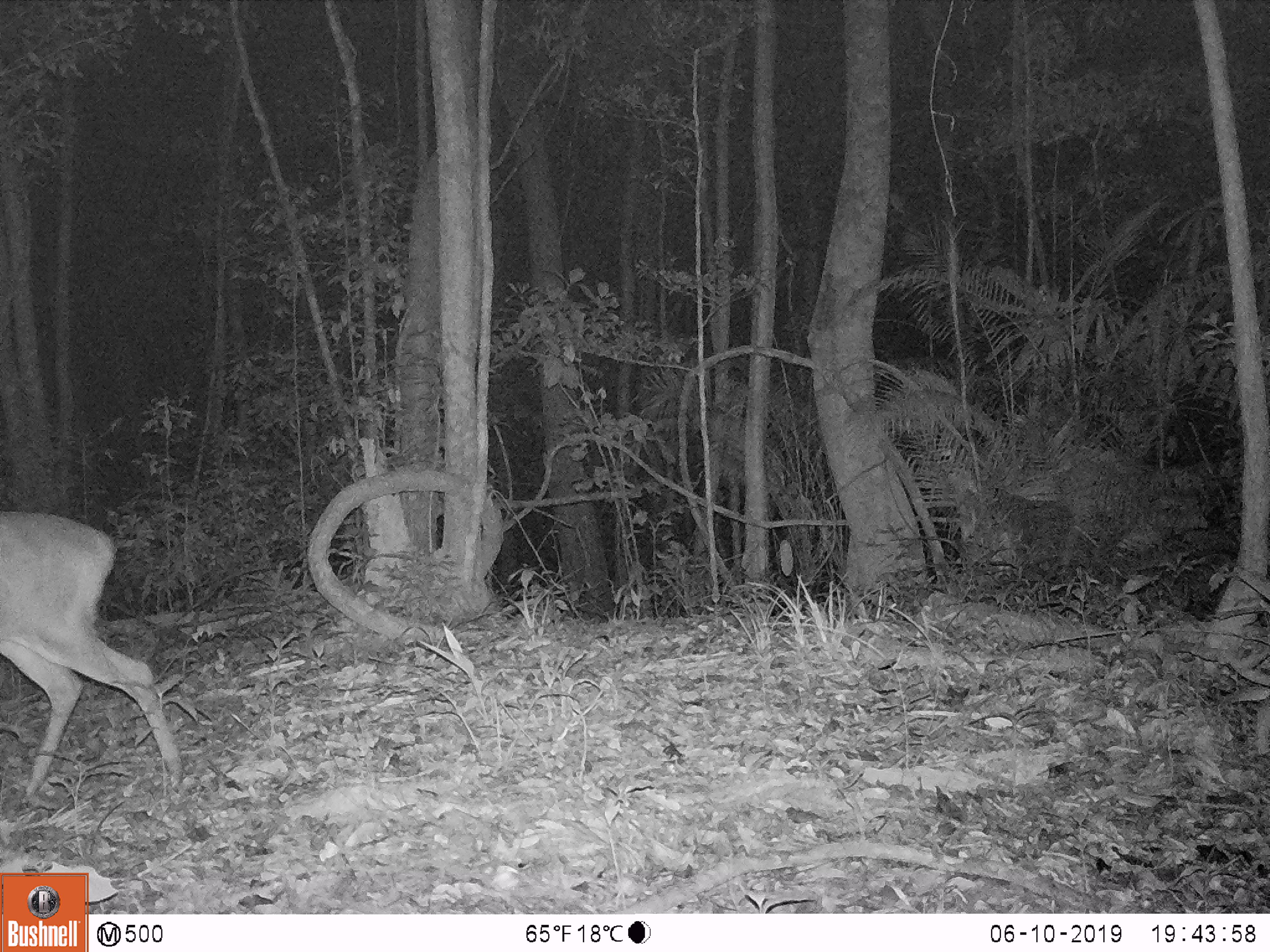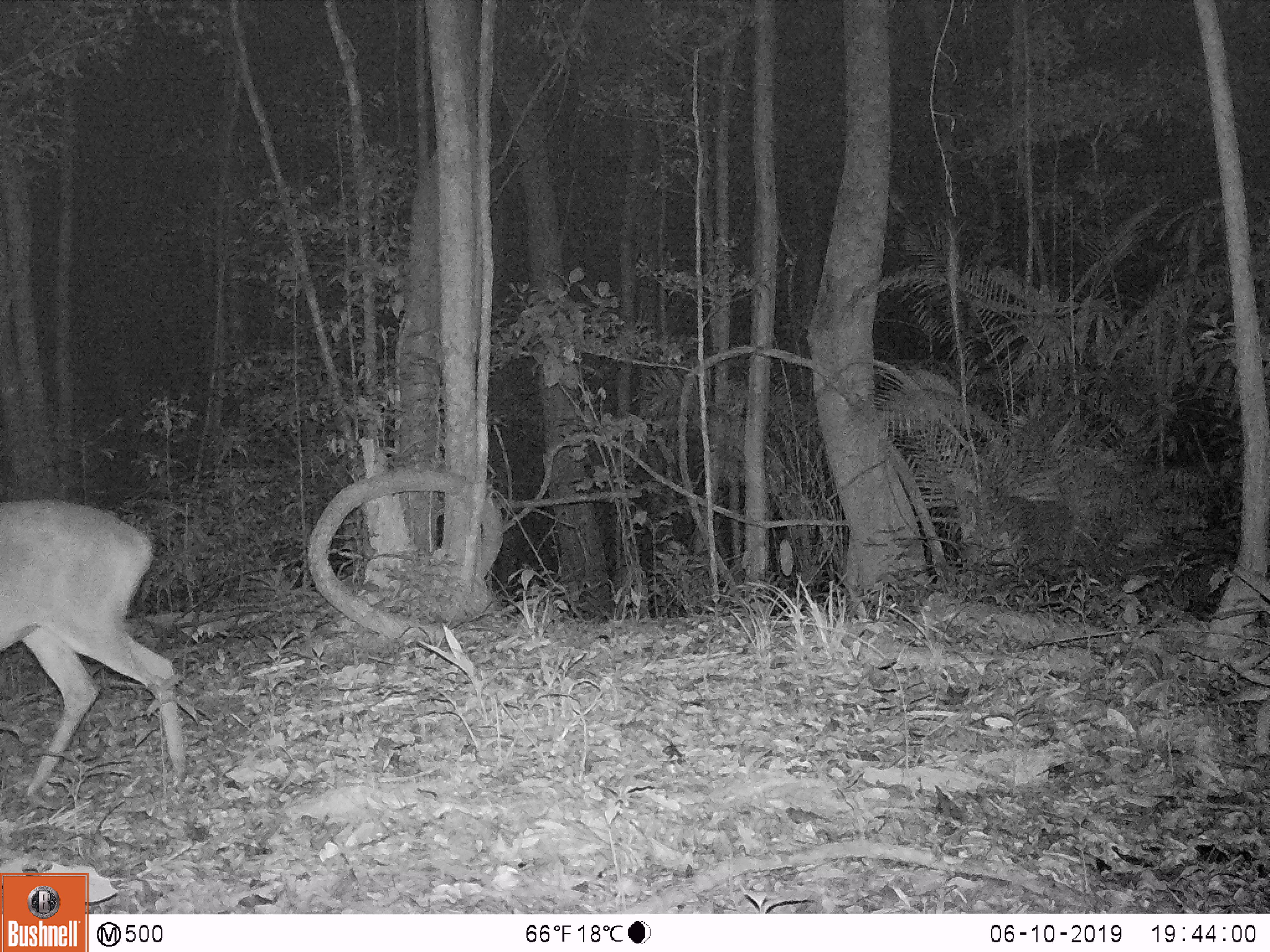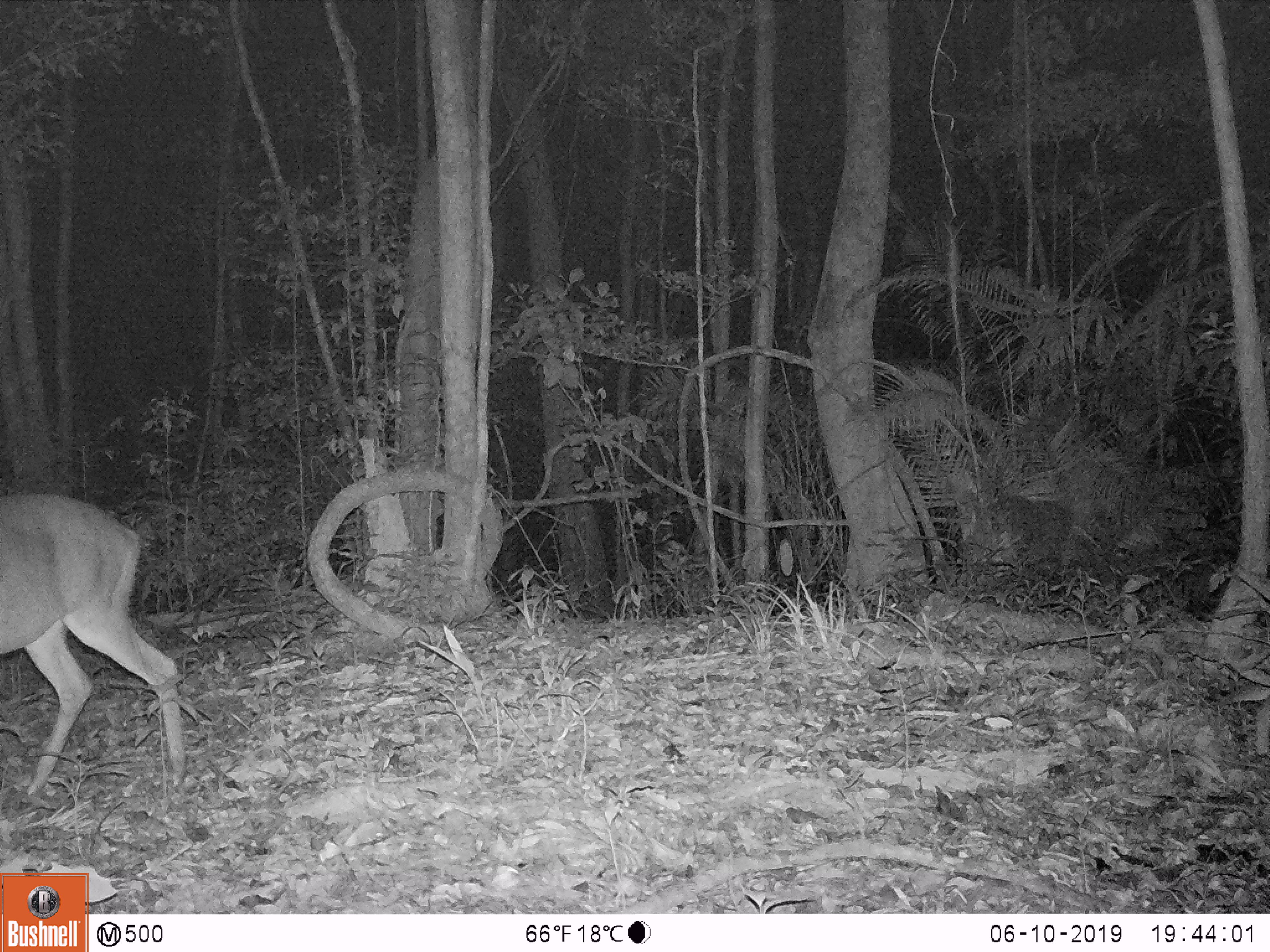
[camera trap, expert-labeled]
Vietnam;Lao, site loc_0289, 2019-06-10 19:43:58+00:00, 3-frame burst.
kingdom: Animalia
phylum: Chordata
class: Mammalia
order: Artiodactyla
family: Cervidae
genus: Muntiacus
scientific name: Muntiacus vuquangensis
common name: large-antlered muntjac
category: large antlered muntjac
Large antlered muntjac (large-antlered muntjac) (Muntiacus vuquangensis). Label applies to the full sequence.